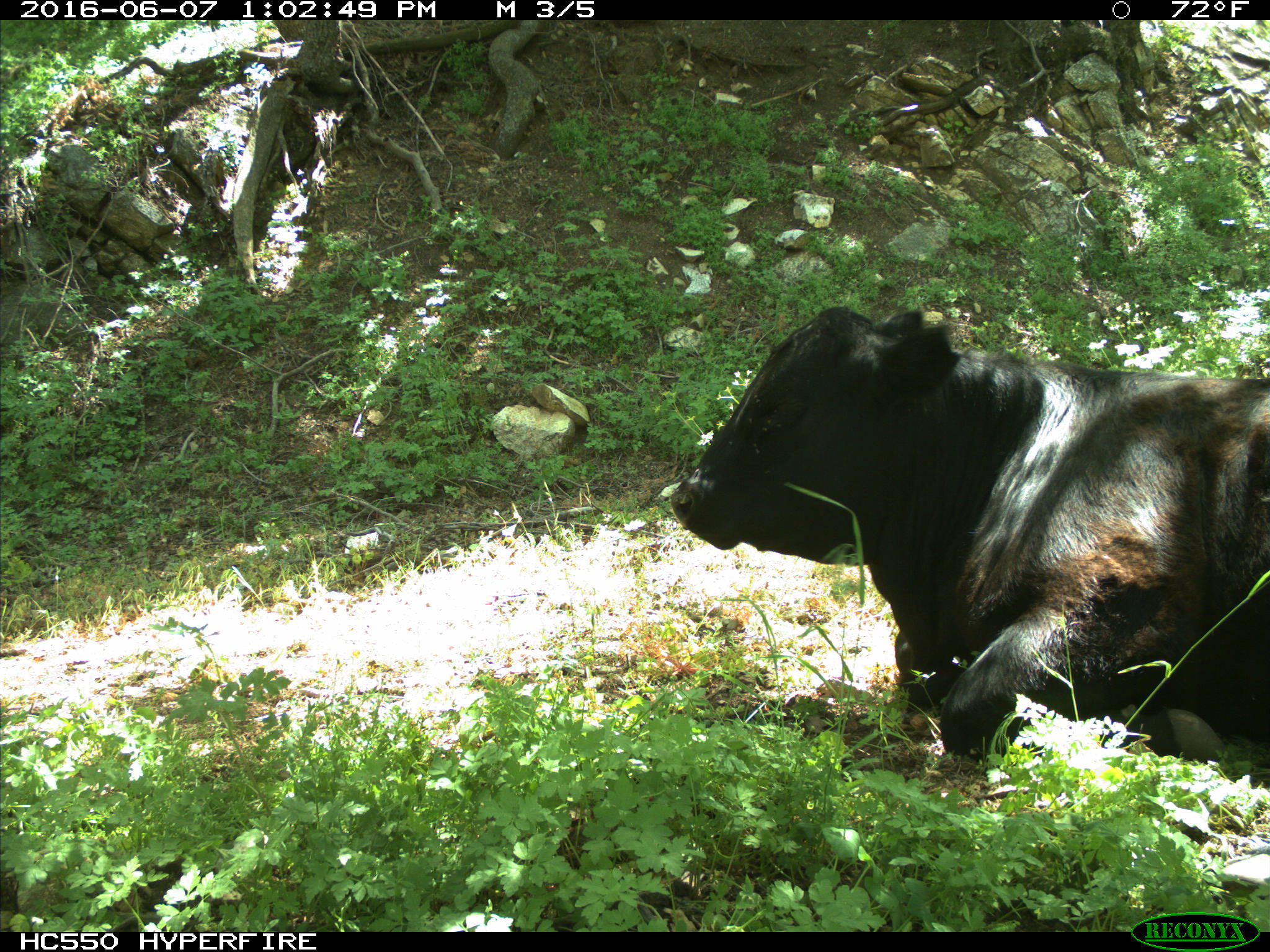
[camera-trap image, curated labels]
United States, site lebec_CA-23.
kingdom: Animalia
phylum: Chordata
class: Mammalia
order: Artiodactyla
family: Bovidae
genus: Bos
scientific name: Bos taurus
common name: domestic cow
Bos taurus (domestic cow).